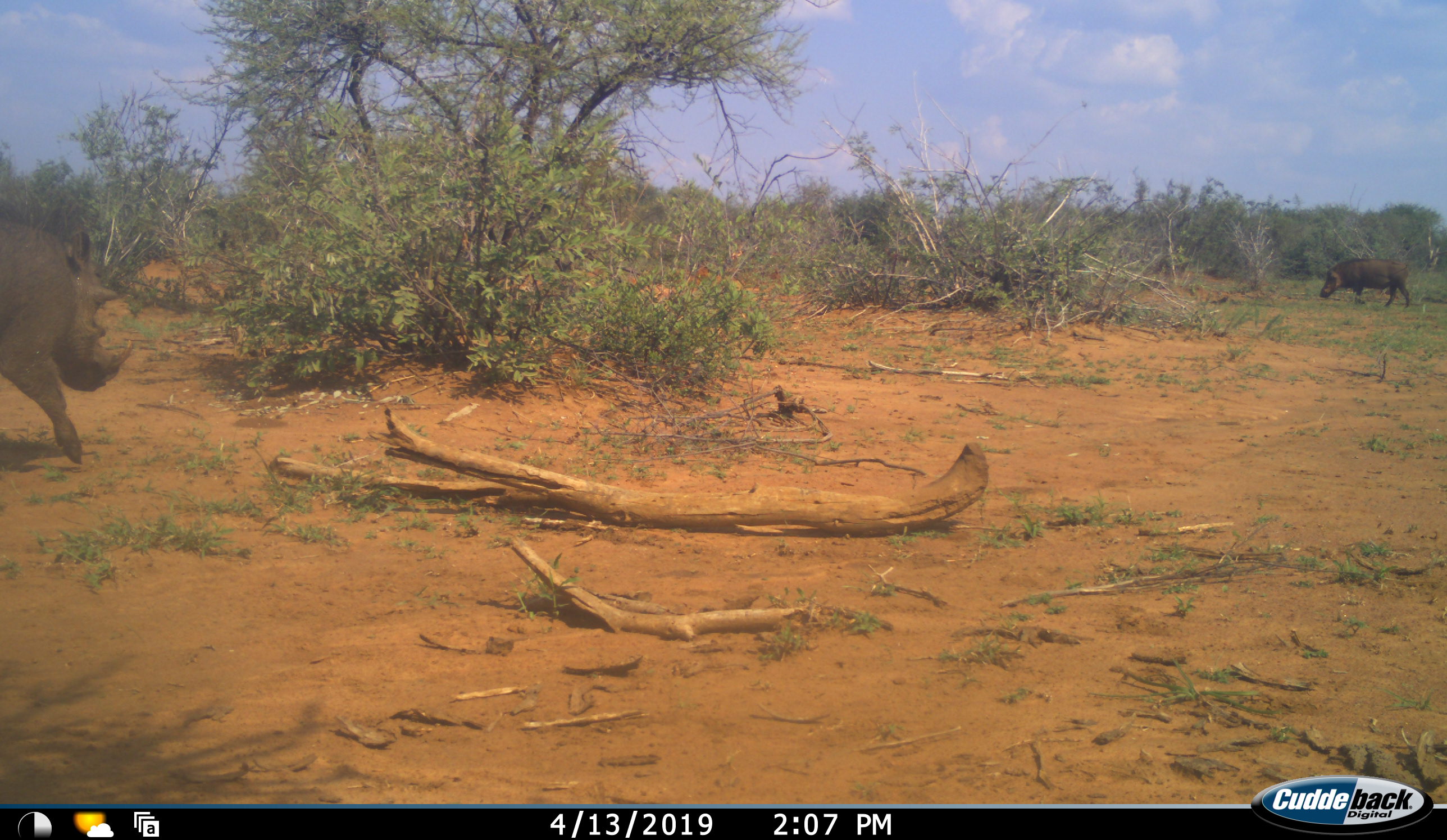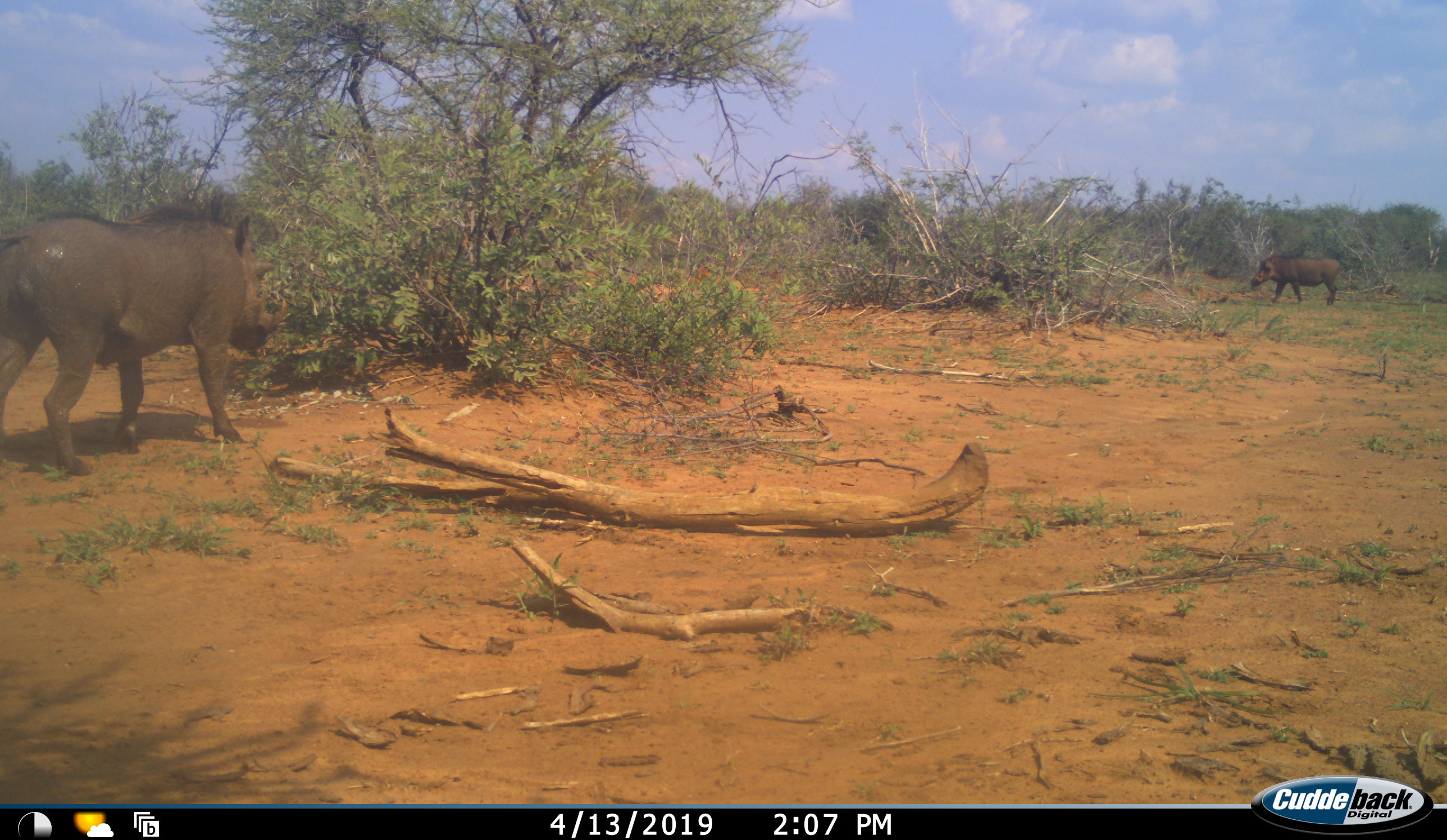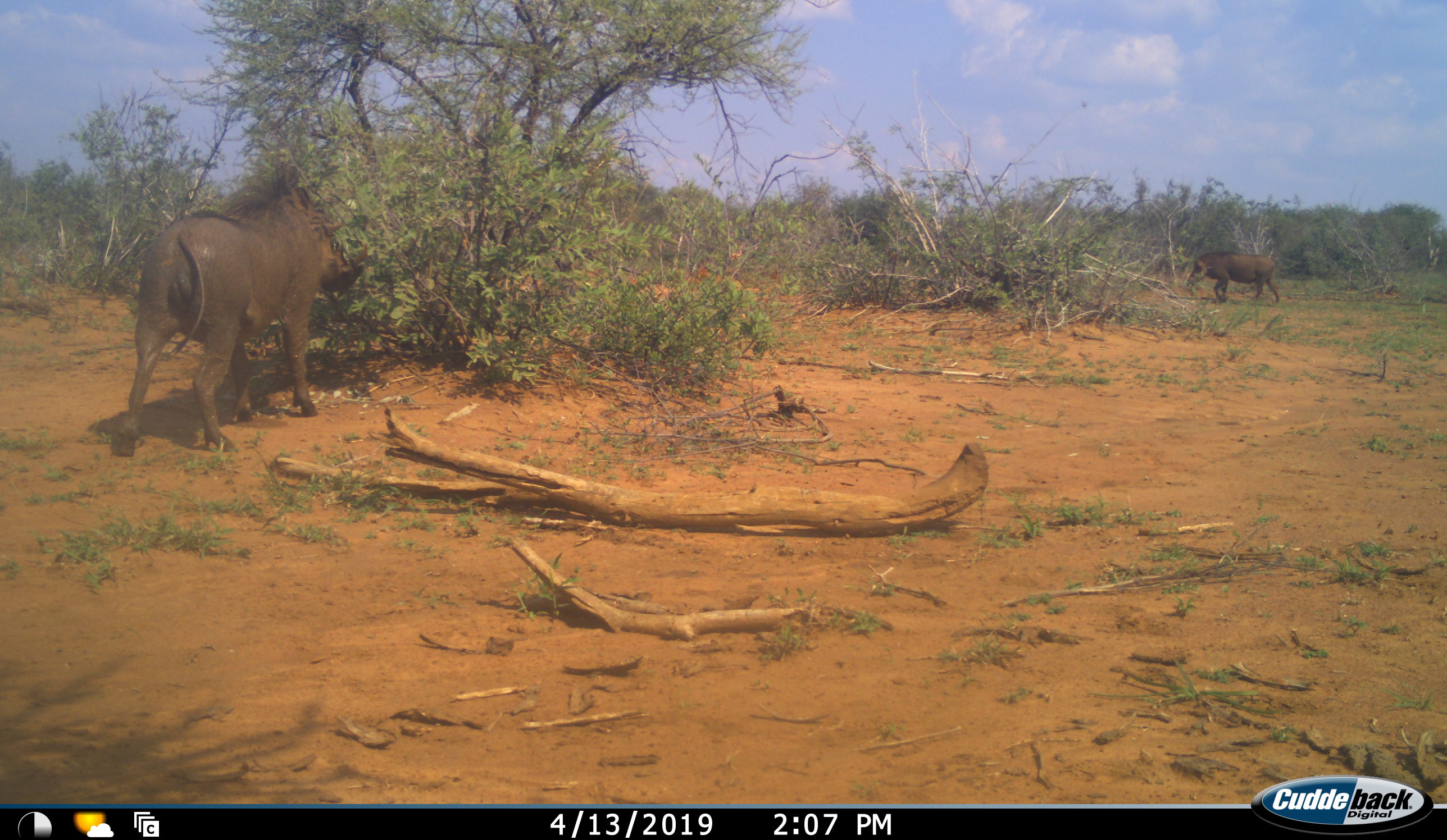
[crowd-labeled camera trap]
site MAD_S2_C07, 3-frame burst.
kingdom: Animalia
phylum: Chordata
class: Mammalia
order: Artiodactyla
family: Suidae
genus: Phacochoerus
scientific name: Phacochoerus africanus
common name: warthog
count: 2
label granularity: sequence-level